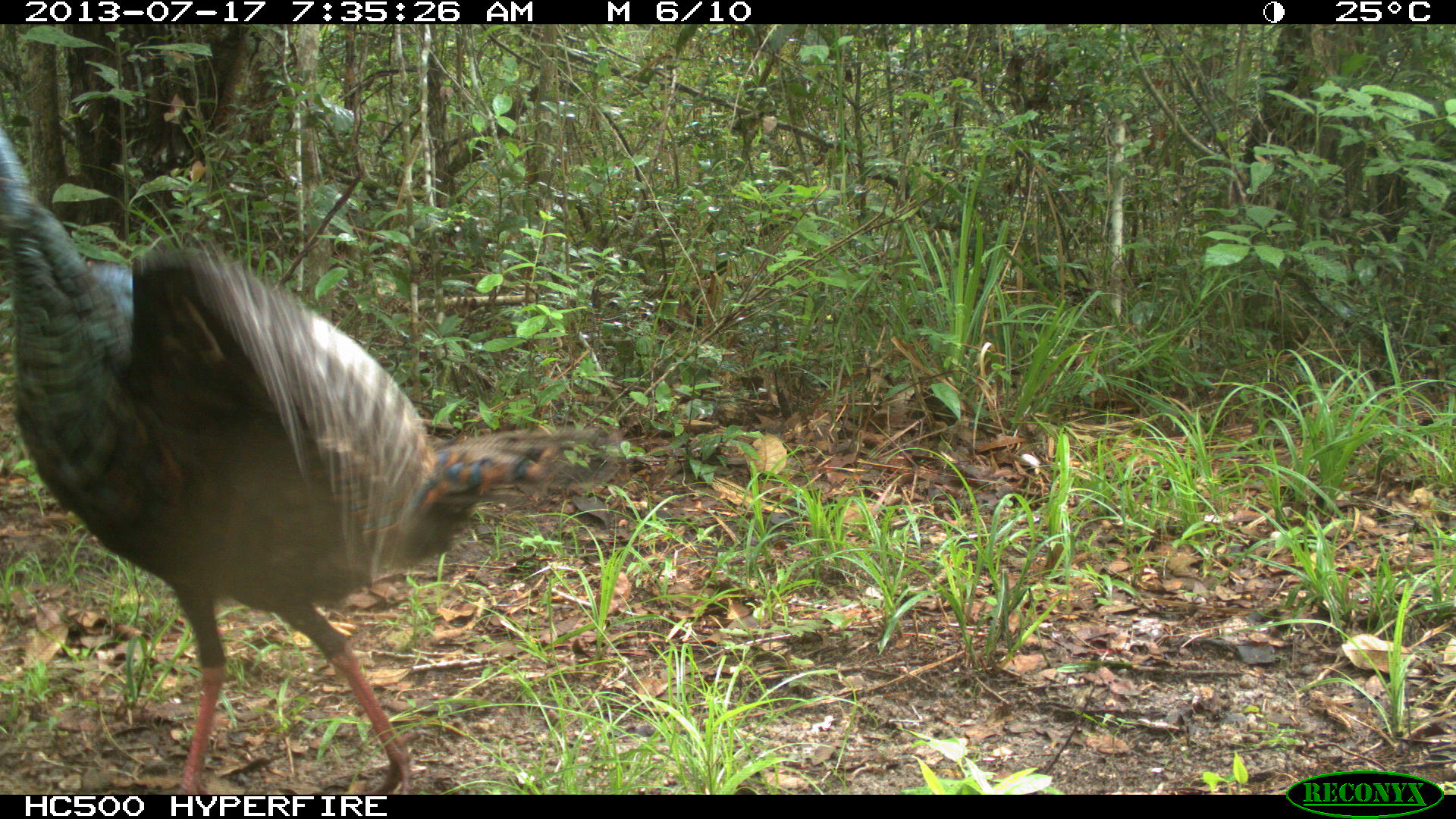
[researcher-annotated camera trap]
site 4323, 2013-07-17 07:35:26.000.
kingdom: Animalia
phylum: Chordata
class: Aves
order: Galliformes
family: Phasianidae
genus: Meleagris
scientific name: Meleagris ocellata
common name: ocellated turkey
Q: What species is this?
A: Meleagris ocellata (ocellated turkey).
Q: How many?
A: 1.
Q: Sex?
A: Female.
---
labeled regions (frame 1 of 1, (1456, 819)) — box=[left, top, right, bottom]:
meleagris ocellata: box=[0, 126, 620, 795]